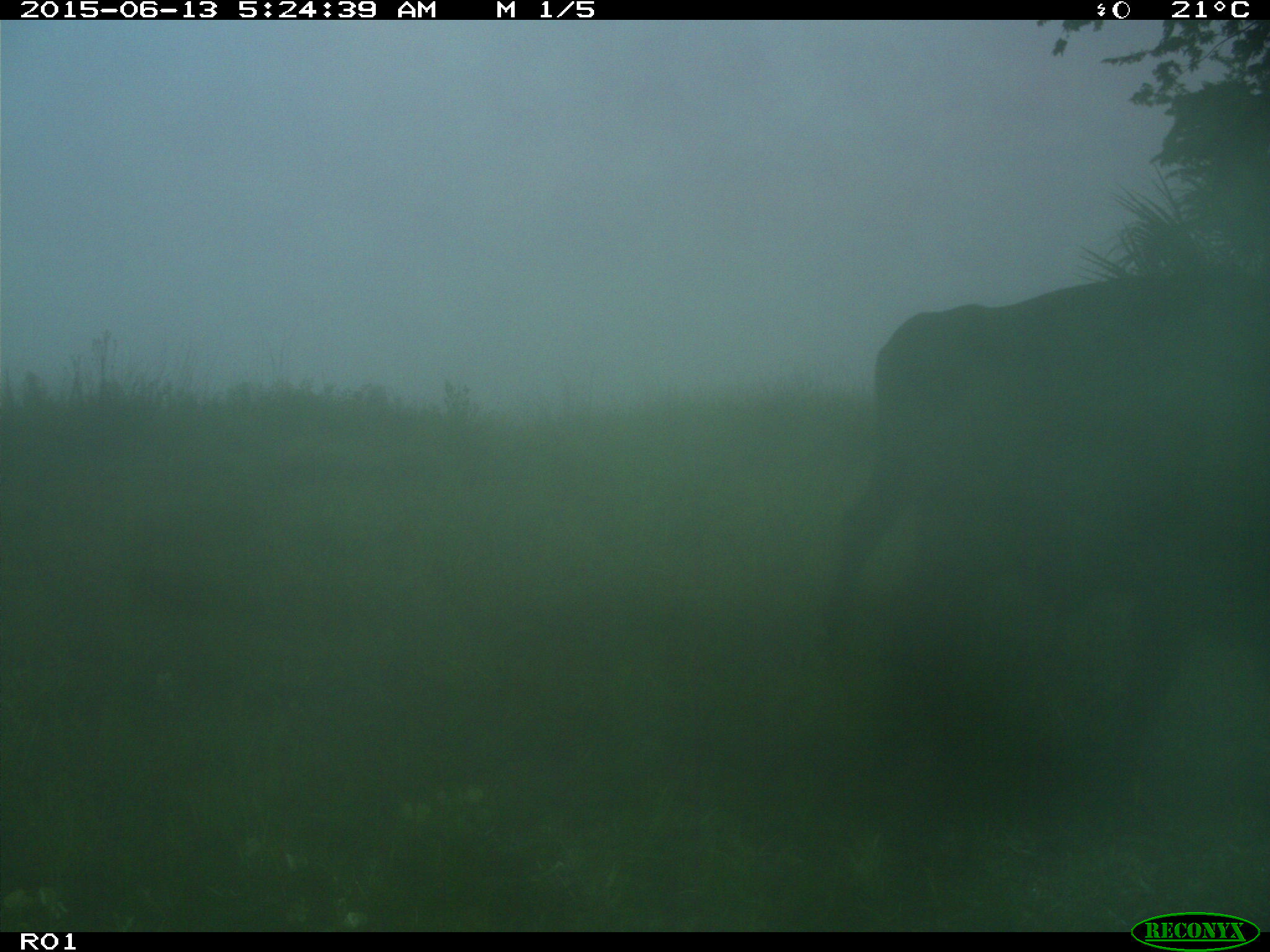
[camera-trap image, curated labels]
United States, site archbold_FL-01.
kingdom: Animalia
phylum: Chordata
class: Mammalia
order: Artiodactyla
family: Bovidae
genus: Bos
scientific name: Bos taurus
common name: domestic cow